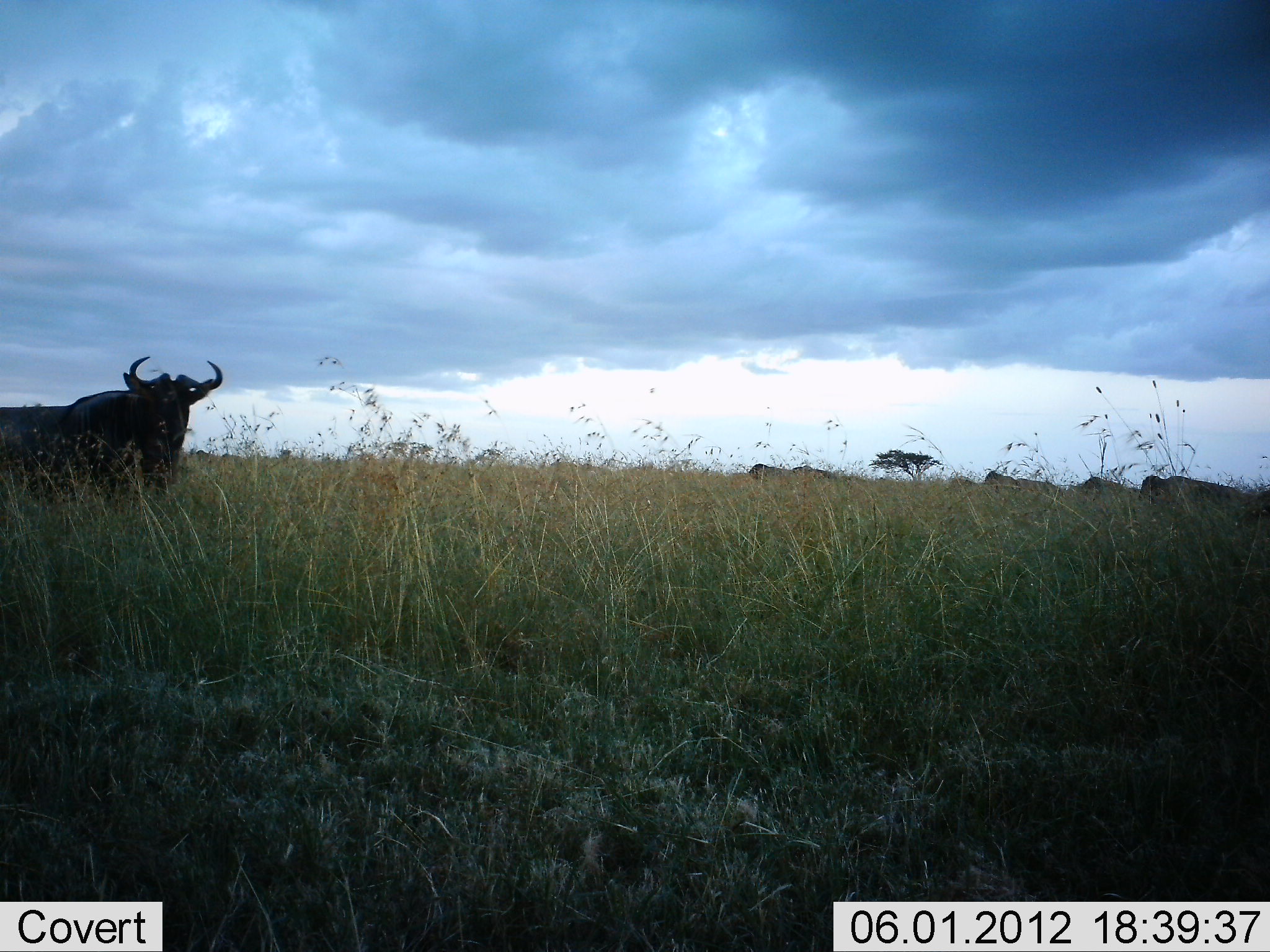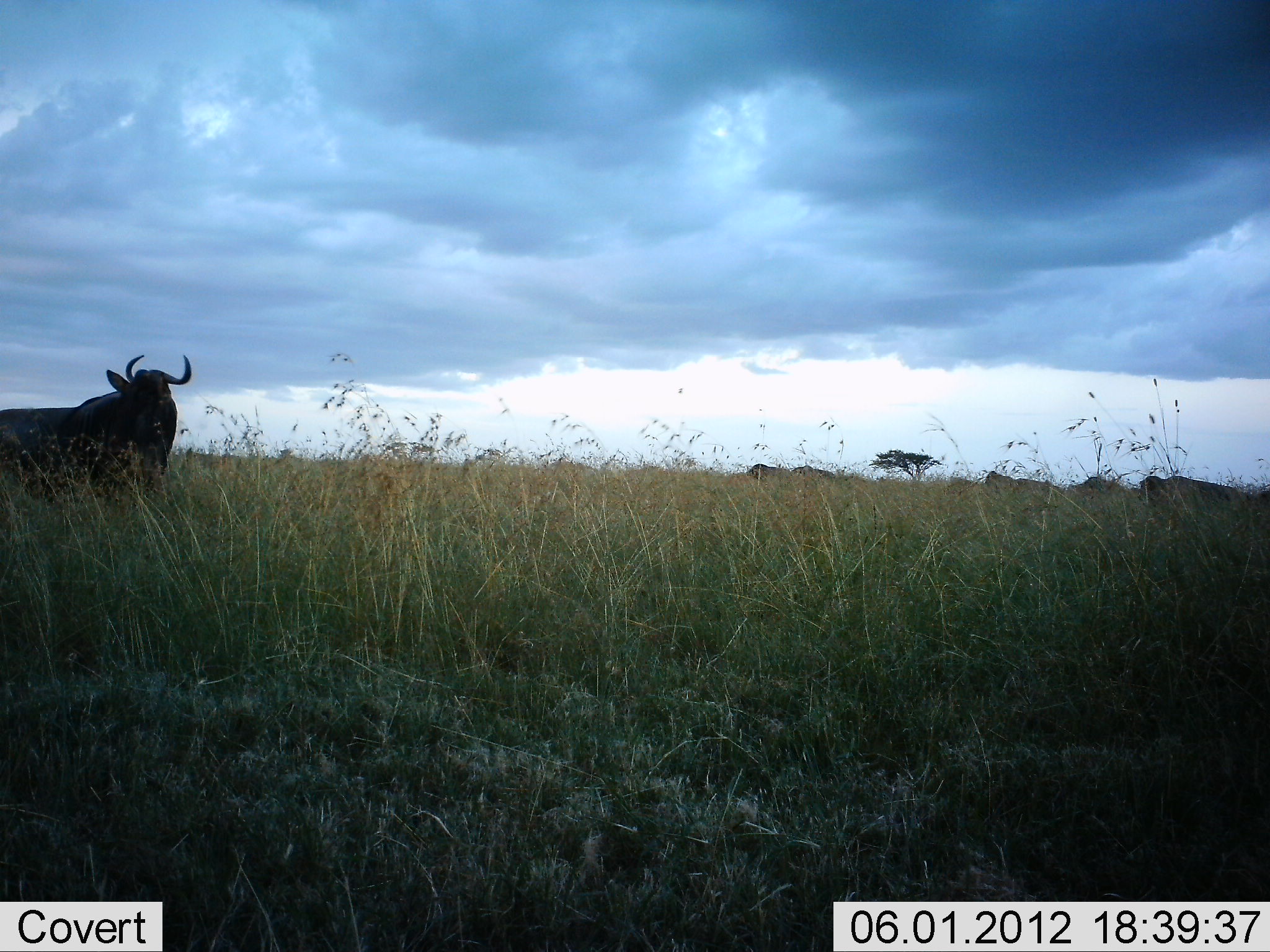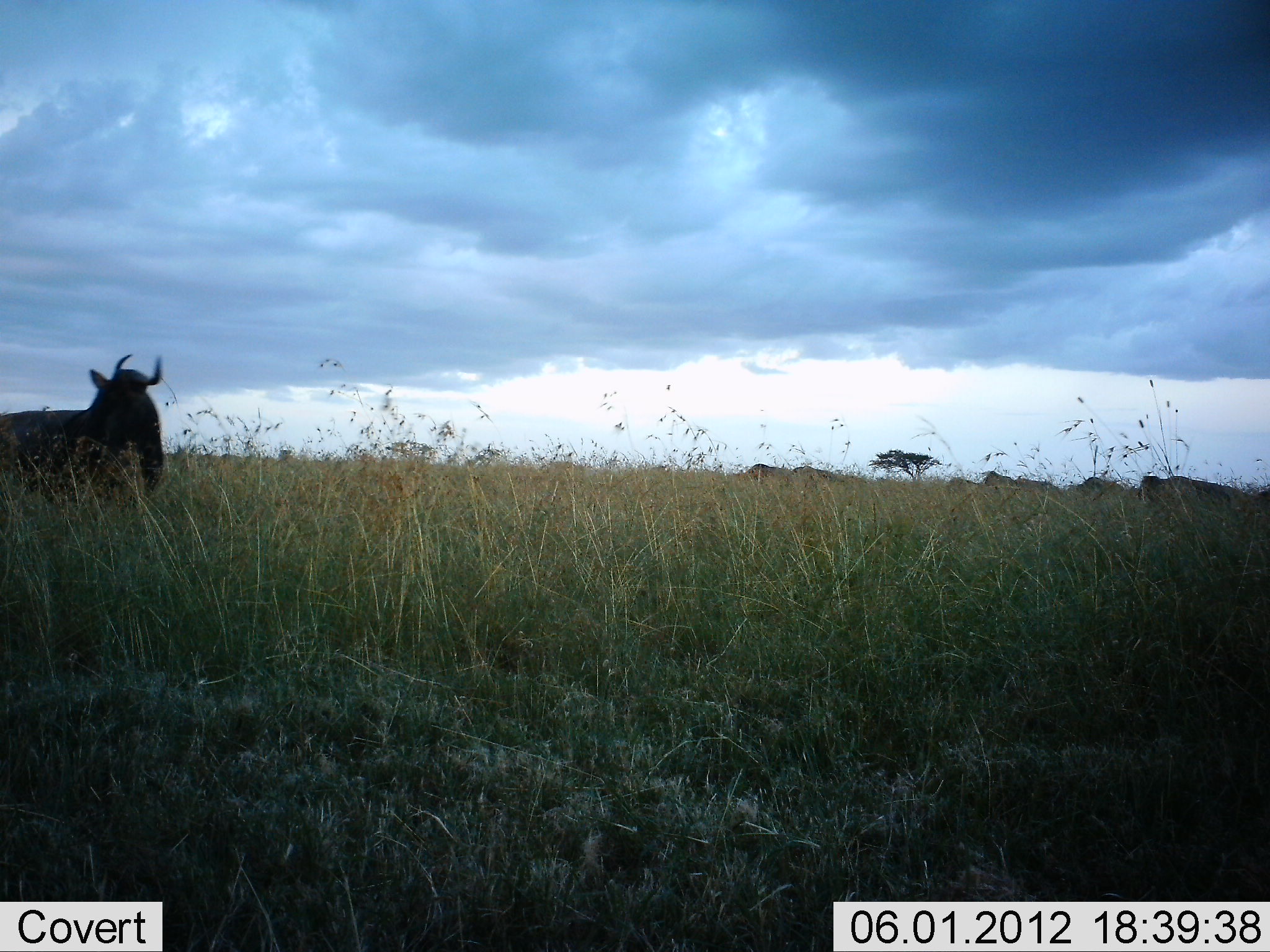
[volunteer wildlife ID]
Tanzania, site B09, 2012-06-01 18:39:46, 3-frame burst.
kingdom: Animalia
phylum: Chordata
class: Mammalia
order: Artiodactyla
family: Bovidae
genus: Connochaetes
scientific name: Connochaetes taurinus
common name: blue wildebeest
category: wildebeest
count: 6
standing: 90%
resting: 20%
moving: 10%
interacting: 0%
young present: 0%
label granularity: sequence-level